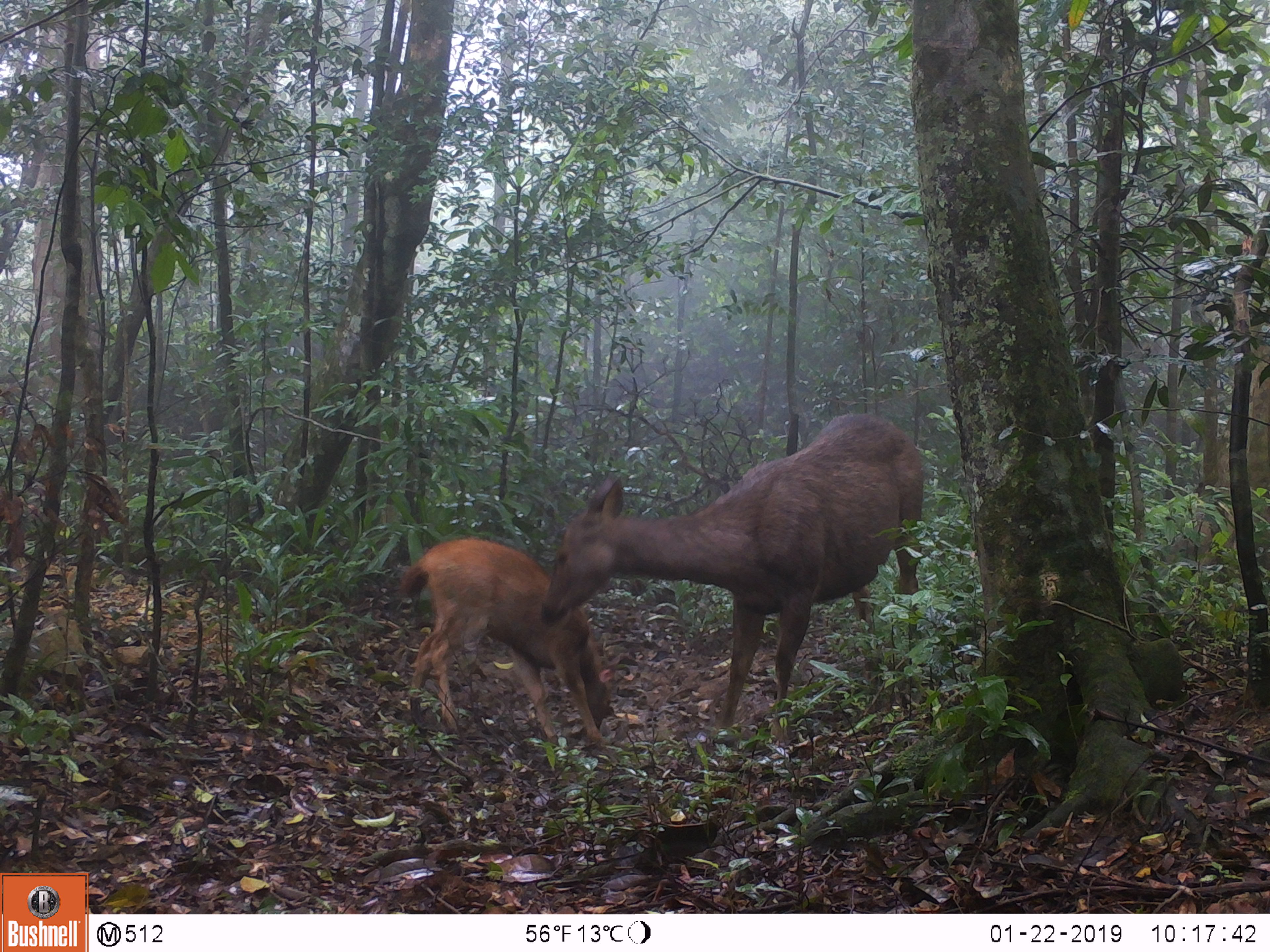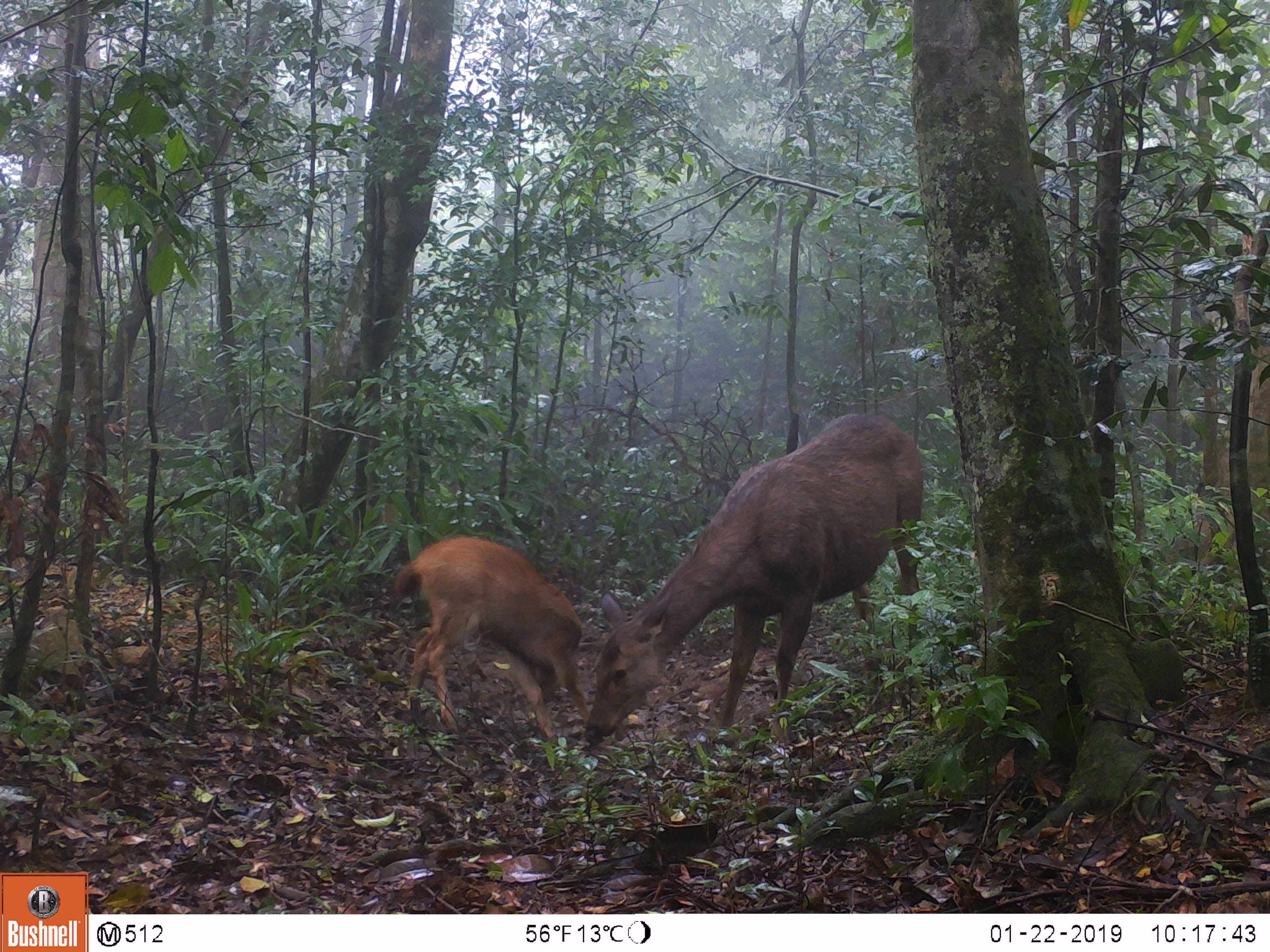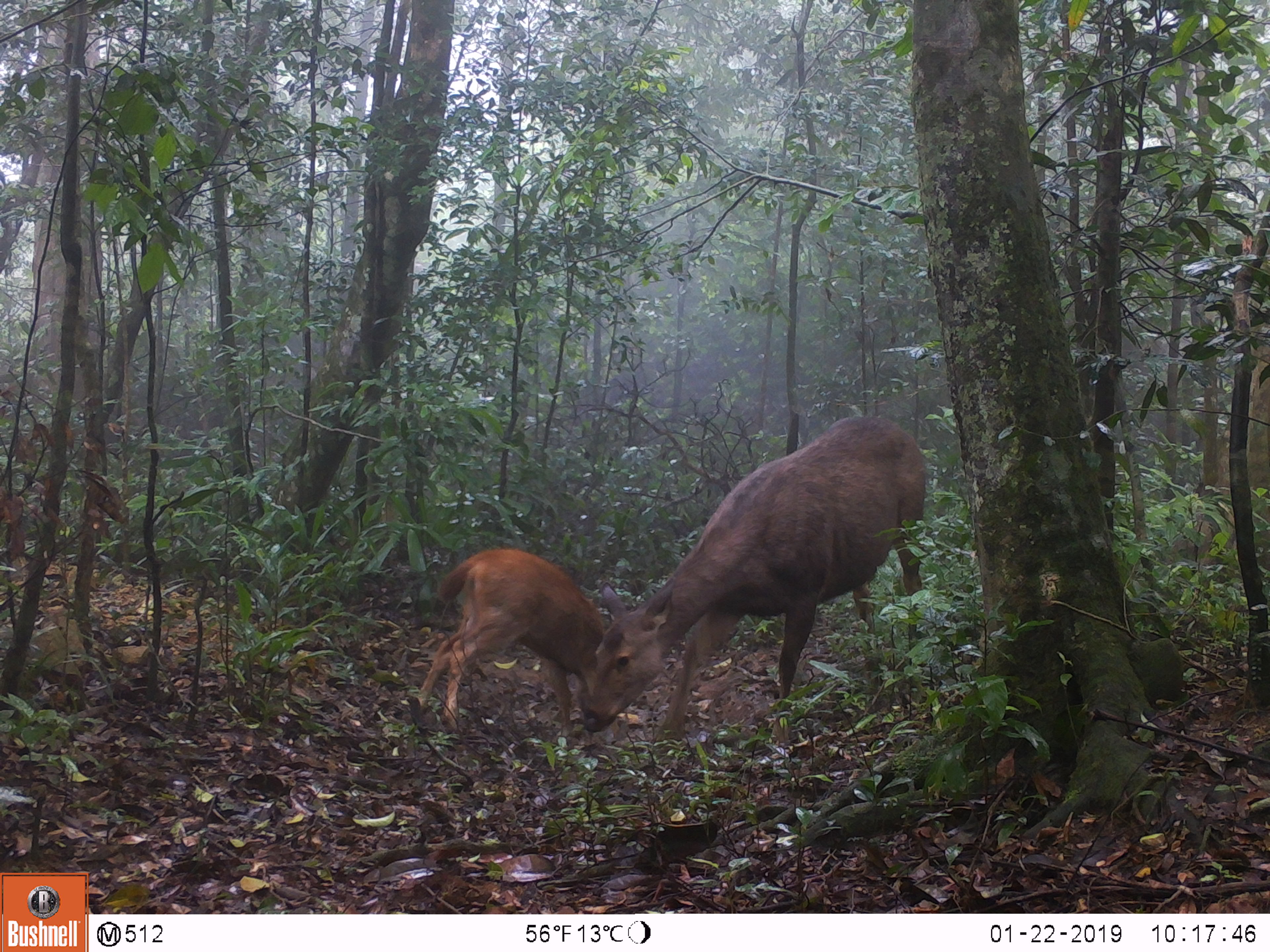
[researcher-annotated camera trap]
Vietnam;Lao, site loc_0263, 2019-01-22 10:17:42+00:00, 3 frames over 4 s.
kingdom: Animalia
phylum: Chordata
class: Mammalia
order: Artiodactyla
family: Cervidae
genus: Rusa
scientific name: Rusa unicolor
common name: sambar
Sambar (Rusa unicolor). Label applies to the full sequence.